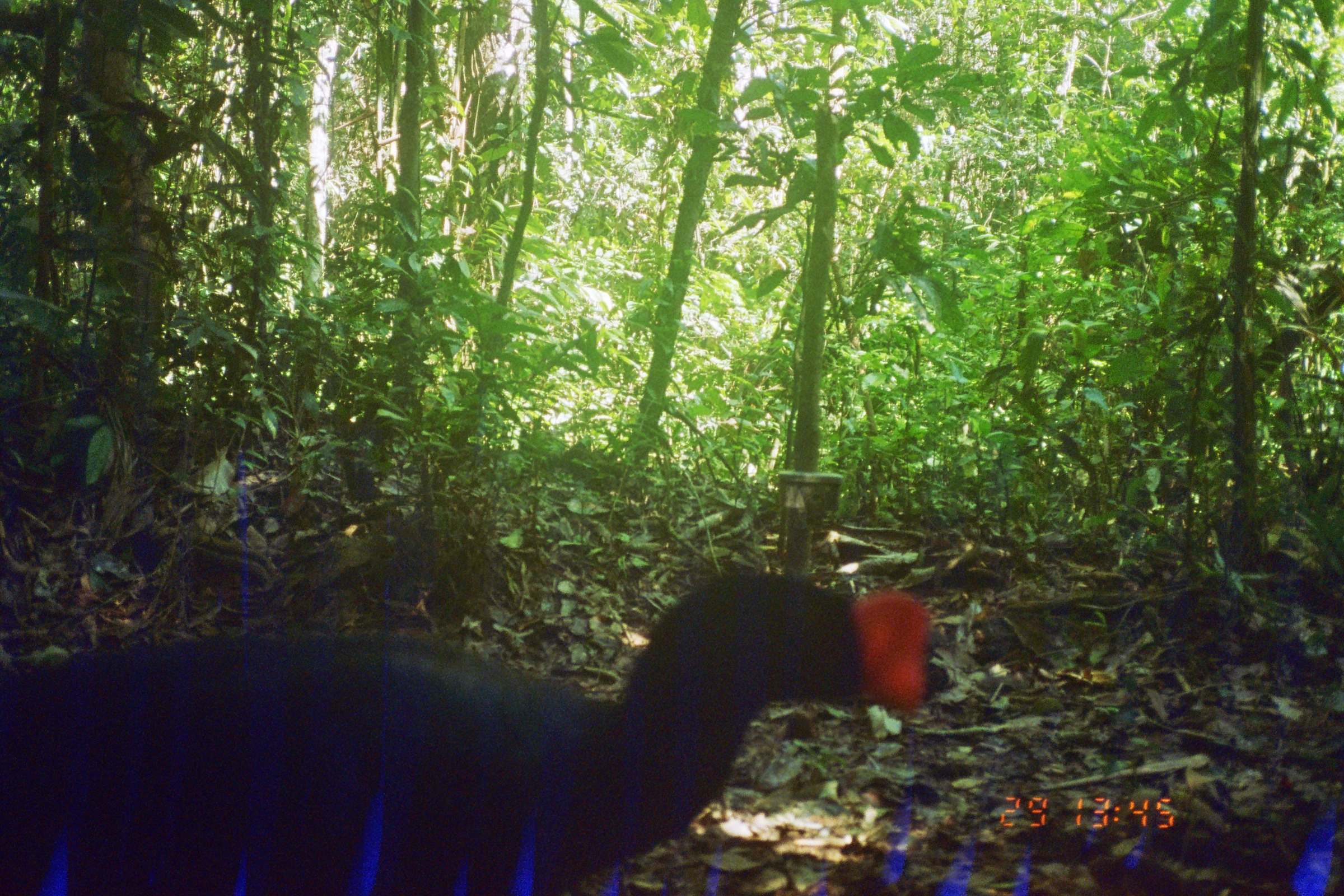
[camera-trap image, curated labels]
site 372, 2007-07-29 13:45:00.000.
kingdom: Animalia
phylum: Chordata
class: Aves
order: Galliformes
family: Cracidae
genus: Mitu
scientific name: Mitu tuberosum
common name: razor-billed curassow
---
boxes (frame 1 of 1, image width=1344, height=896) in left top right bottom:
mitu tuberosum: 0 562 932 896